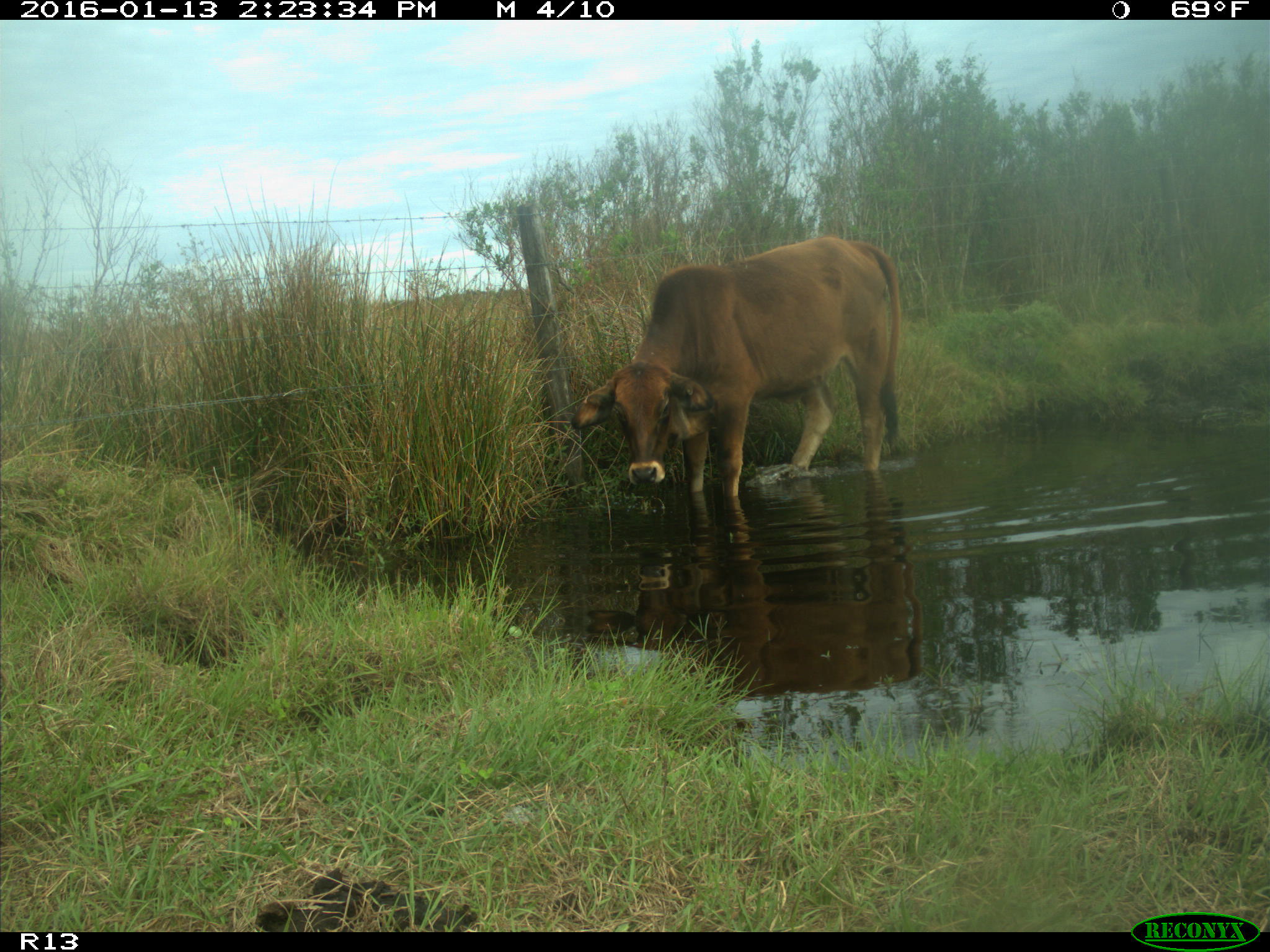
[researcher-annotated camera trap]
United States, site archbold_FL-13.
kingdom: Animalia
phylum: Chordata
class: Mammalia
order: Artiodactyla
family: Bovidae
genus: Bos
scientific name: Bos taurus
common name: domestic cow